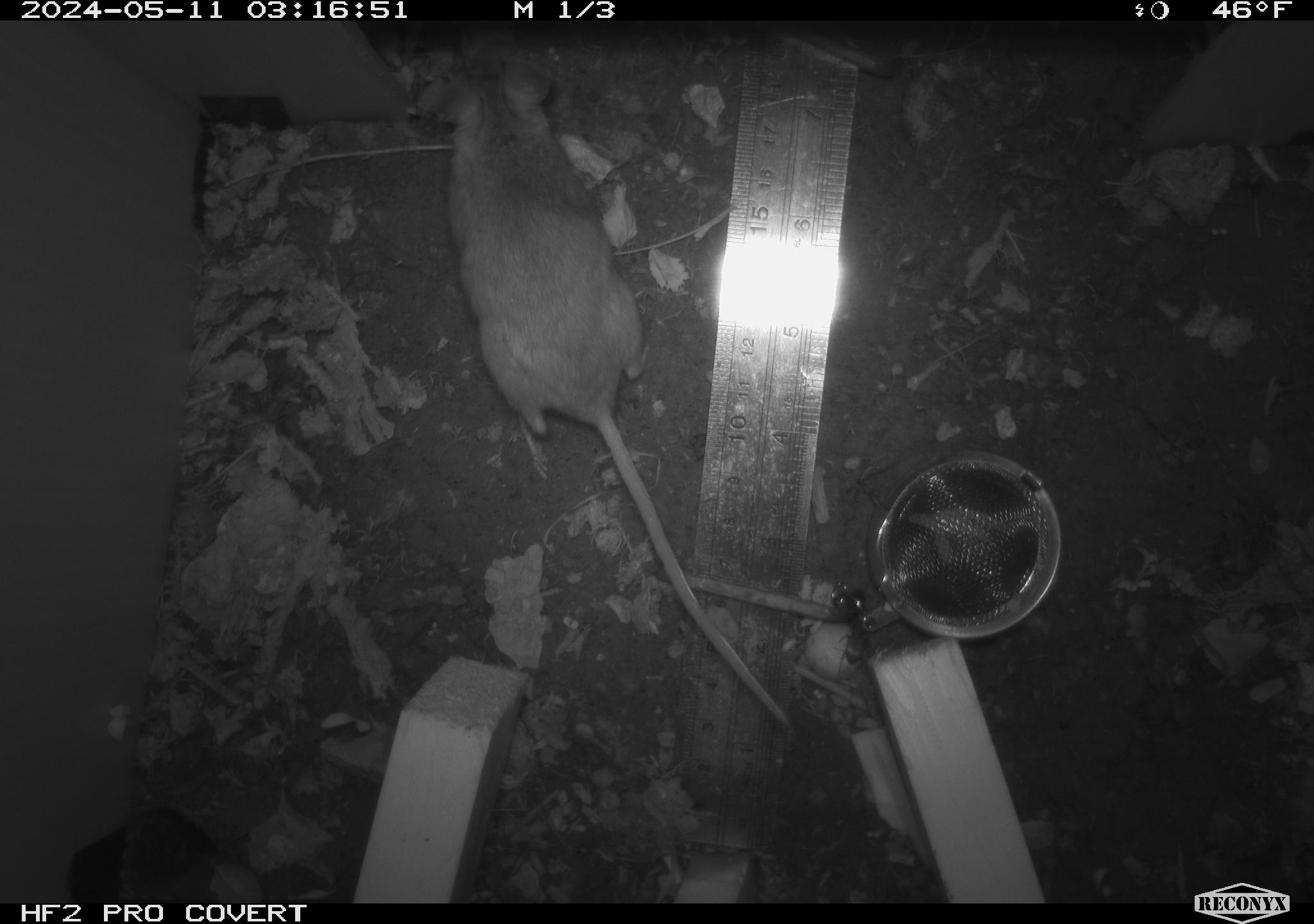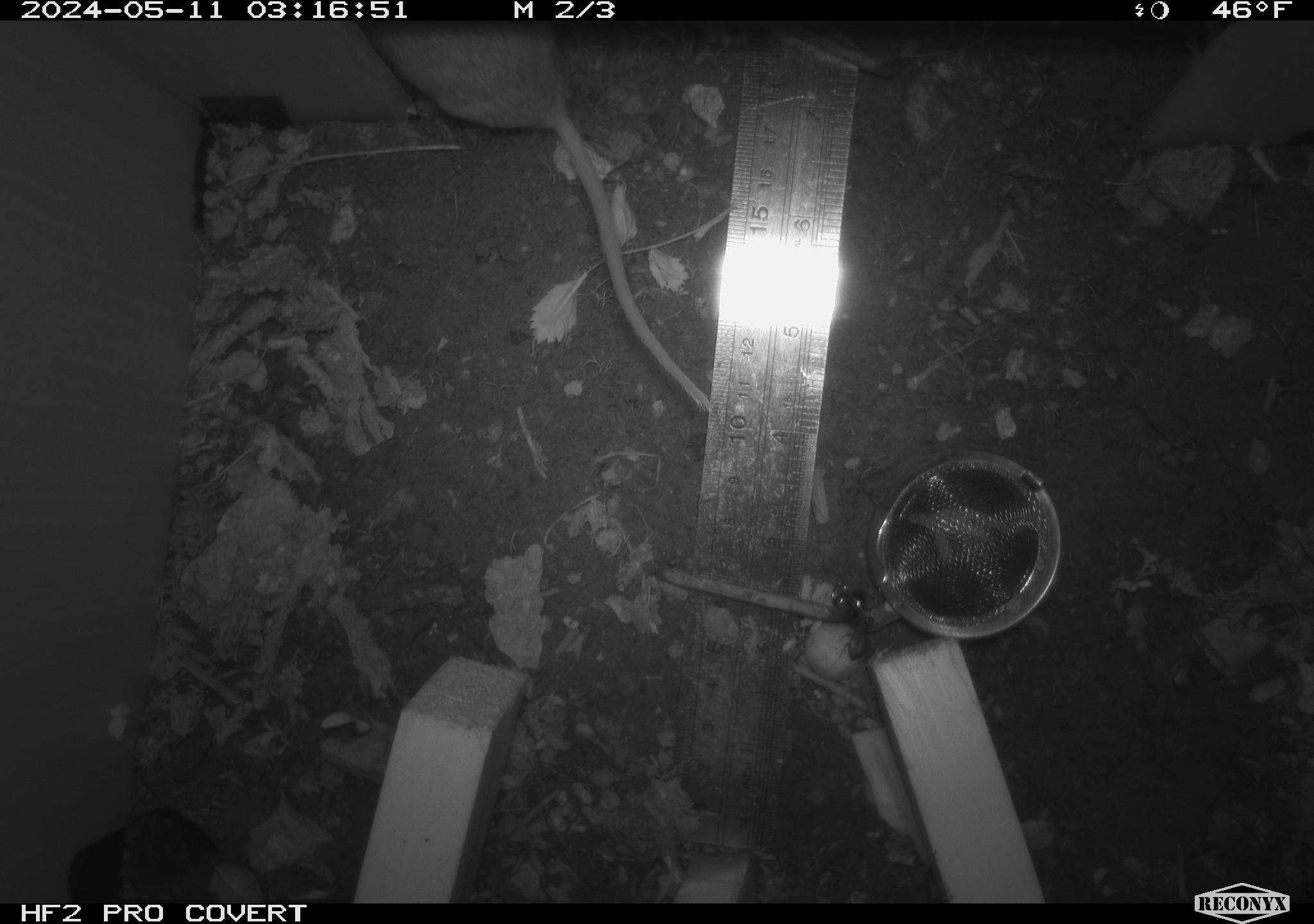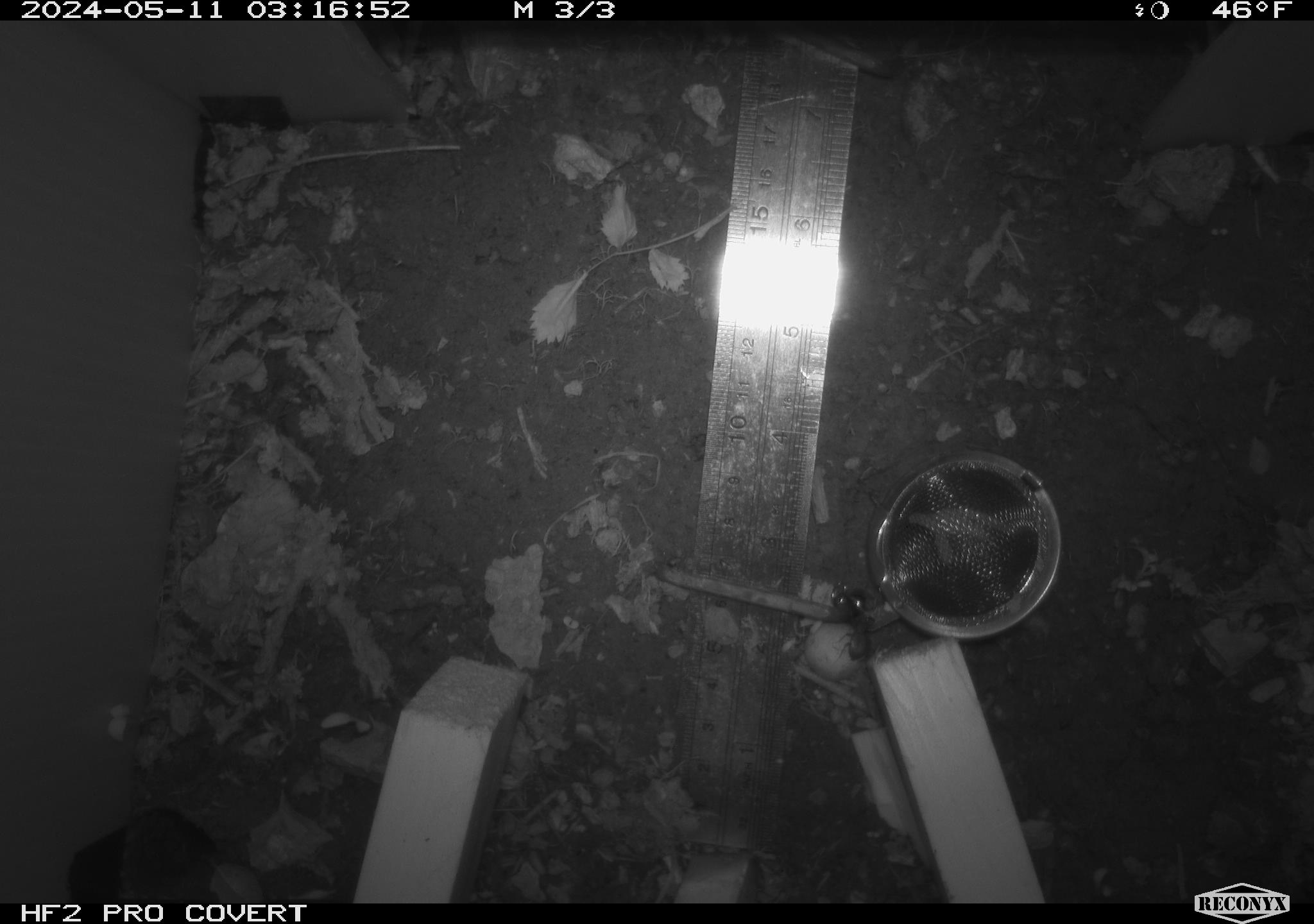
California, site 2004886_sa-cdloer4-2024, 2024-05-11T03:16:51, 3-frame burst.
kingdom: Animalia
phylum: Chordata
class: Mammalia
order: Rodentia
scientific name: Rodentia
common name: woodrat or rat or mouse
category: woodrat or rat or mouse species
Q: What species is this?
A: Woodrat or rat or mouse species (woodrat or rat or mouse) (Rodentia).